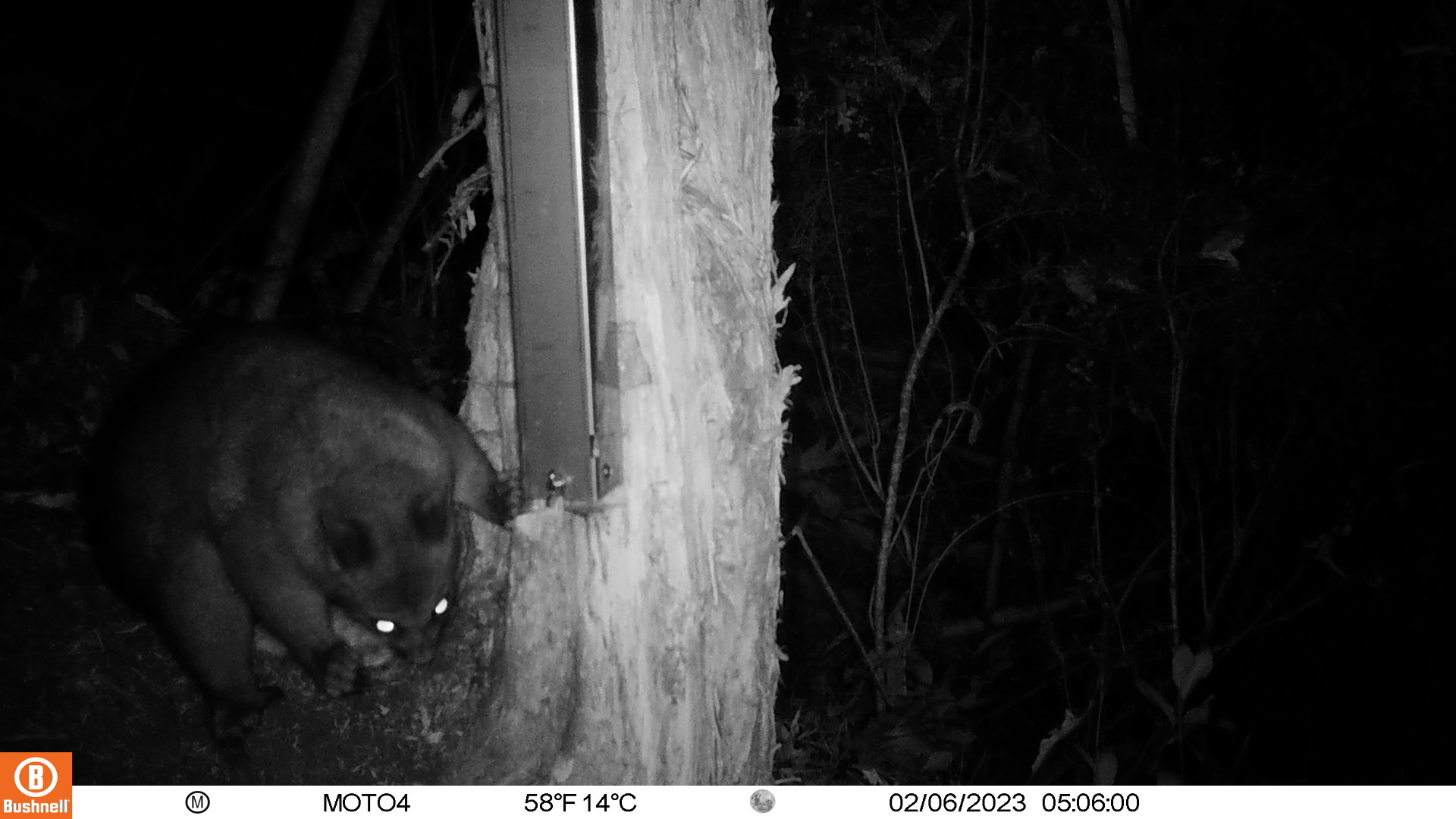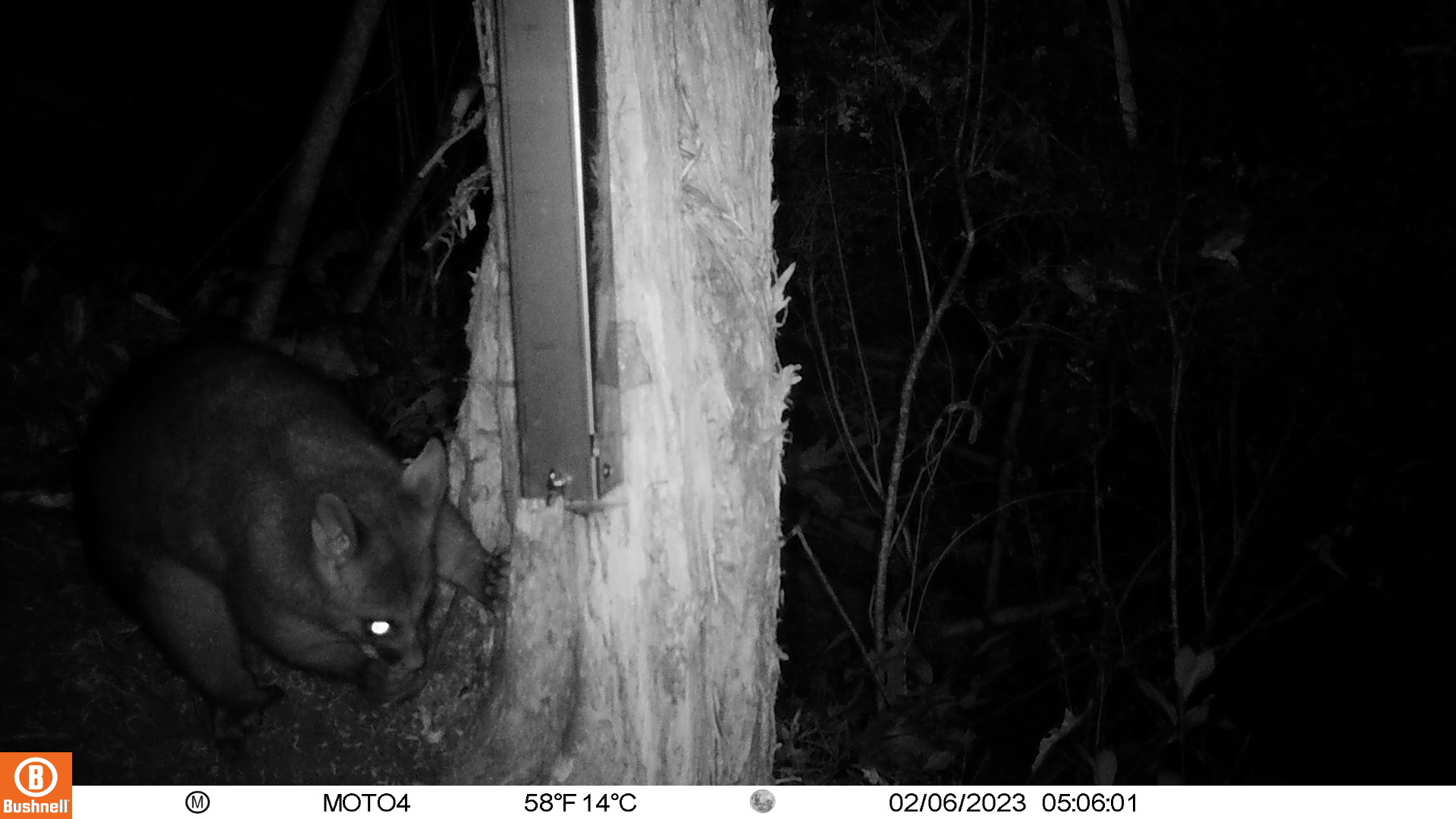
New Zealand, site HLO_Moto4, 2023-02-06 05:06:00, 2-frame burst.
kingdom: Animalia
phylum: Chordata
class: Mammalia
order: Diprotodontia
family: Phalangeridae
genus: Trichosurus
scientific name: Trichosurus vulpecula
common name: common brushtail possum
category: possum